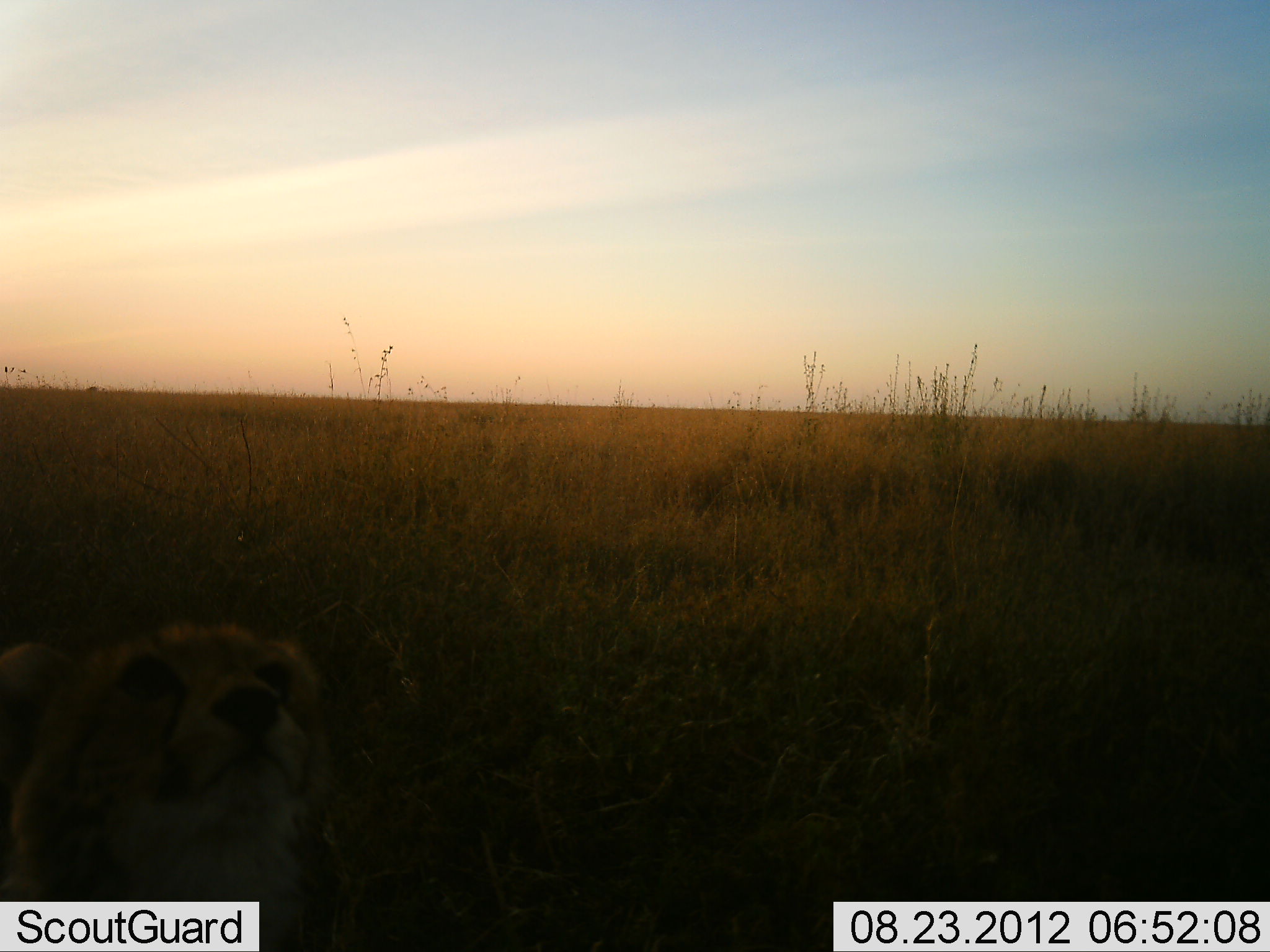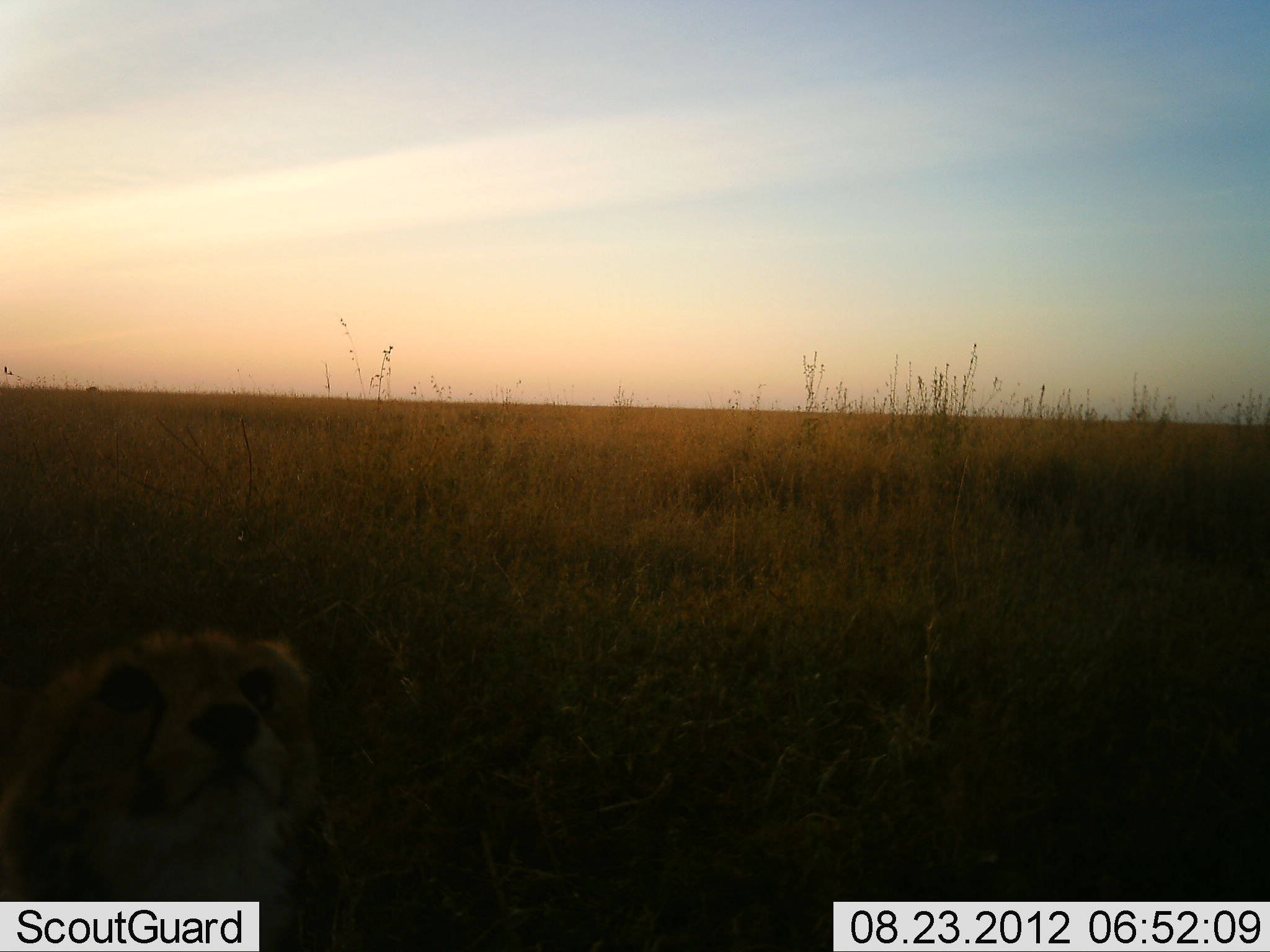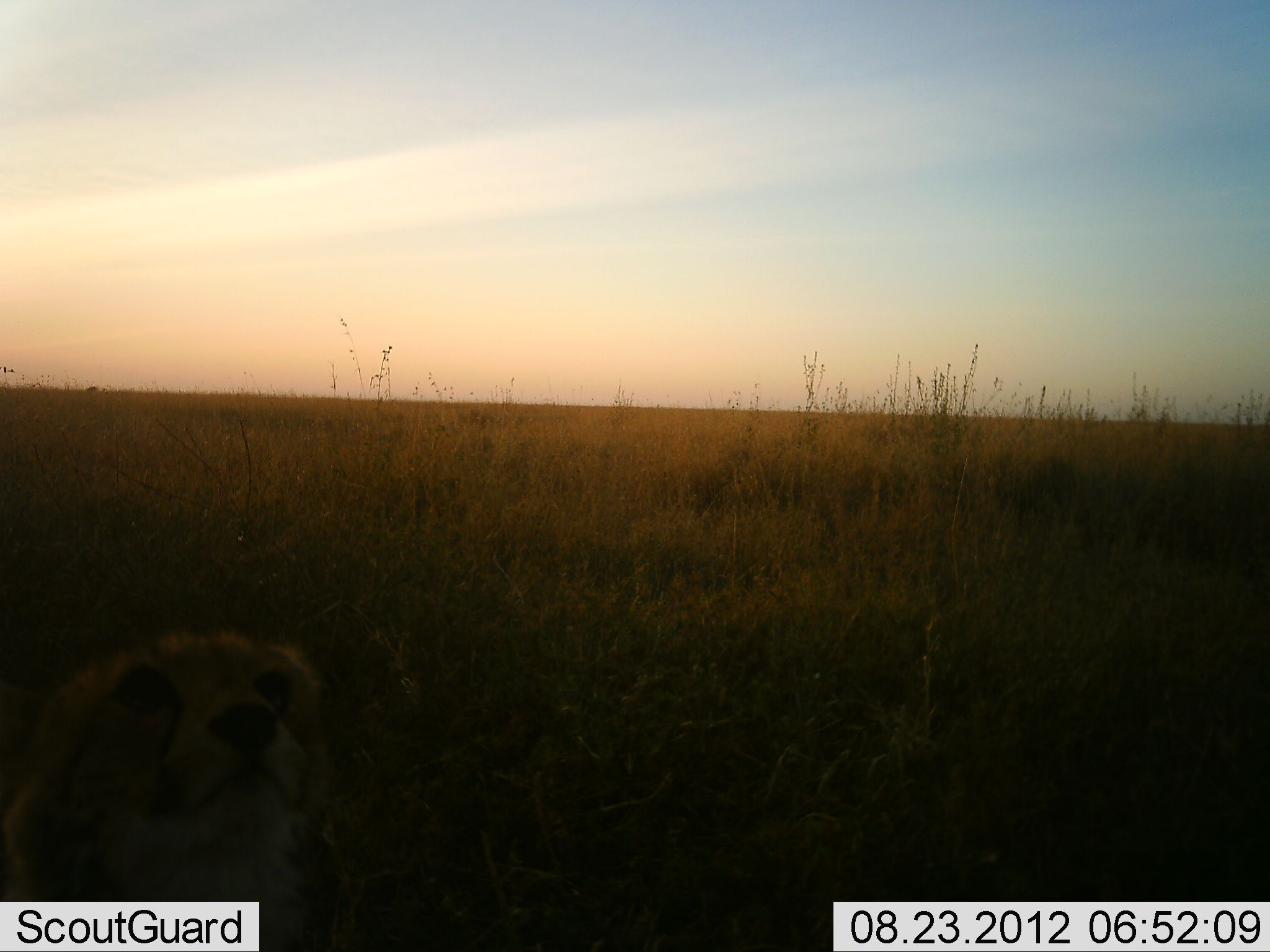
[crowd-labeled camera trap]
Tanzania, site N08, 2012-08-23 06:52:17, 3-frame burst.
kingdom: Animalia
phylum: Chordata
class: Mammalia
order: Carnivora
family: Felidae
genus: Acinonyx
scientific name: Acinonyx jubatus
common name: cheetah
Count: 1.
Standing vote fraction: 60%.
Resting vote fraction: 30%.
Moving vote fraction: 10%.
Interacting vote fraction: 10%.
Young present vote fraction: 10%.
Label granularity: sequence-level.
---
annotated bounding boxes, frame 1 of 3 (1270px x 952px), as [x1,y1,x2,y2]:
animal: [0,622,332,952]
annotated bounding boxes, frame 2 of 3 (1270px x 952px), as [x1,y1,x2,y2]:
animal: [0,629,331,952]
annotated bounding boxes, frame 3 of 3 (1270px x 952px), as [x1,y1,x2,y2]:
animal: [0,628,346,952]